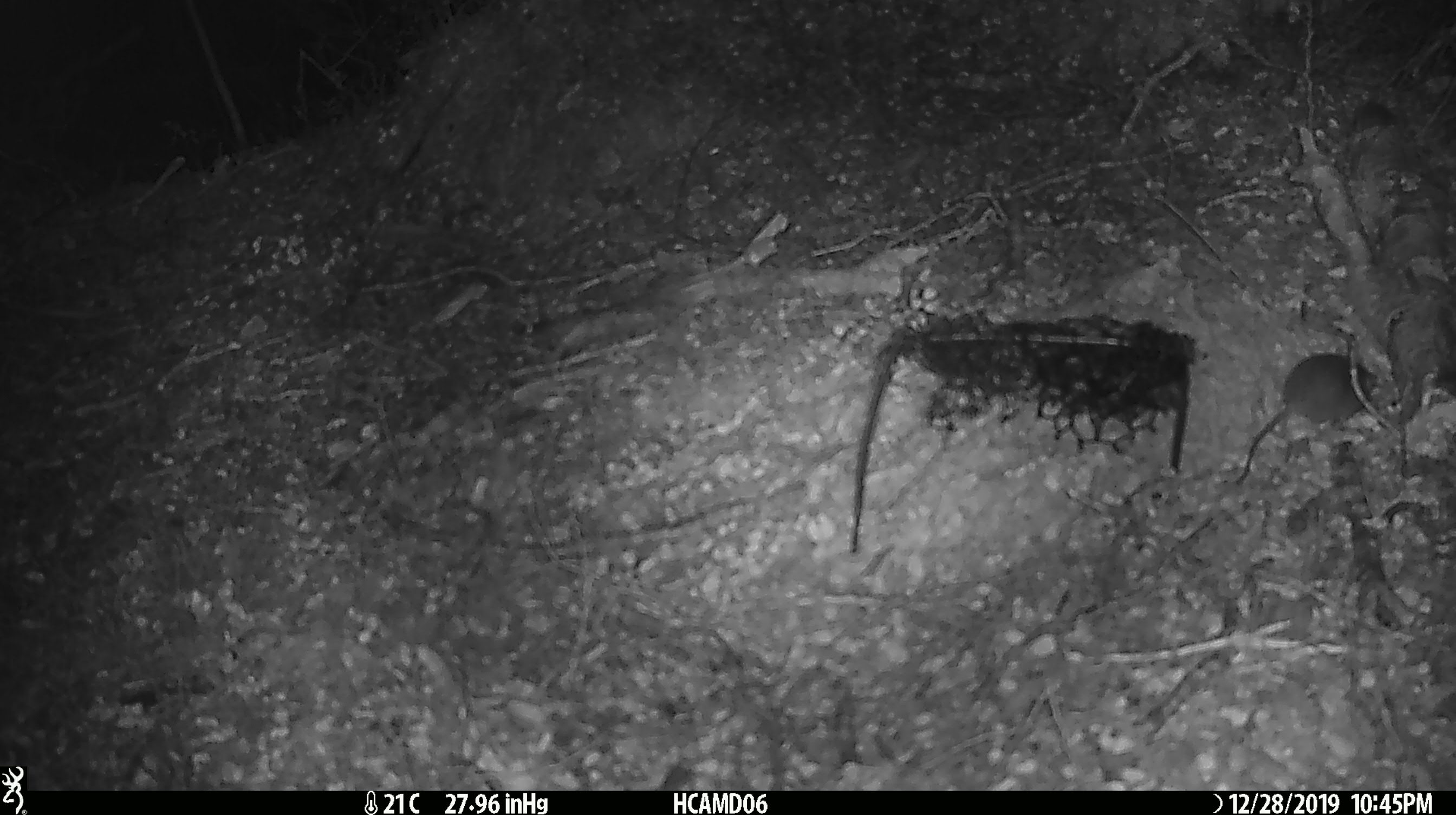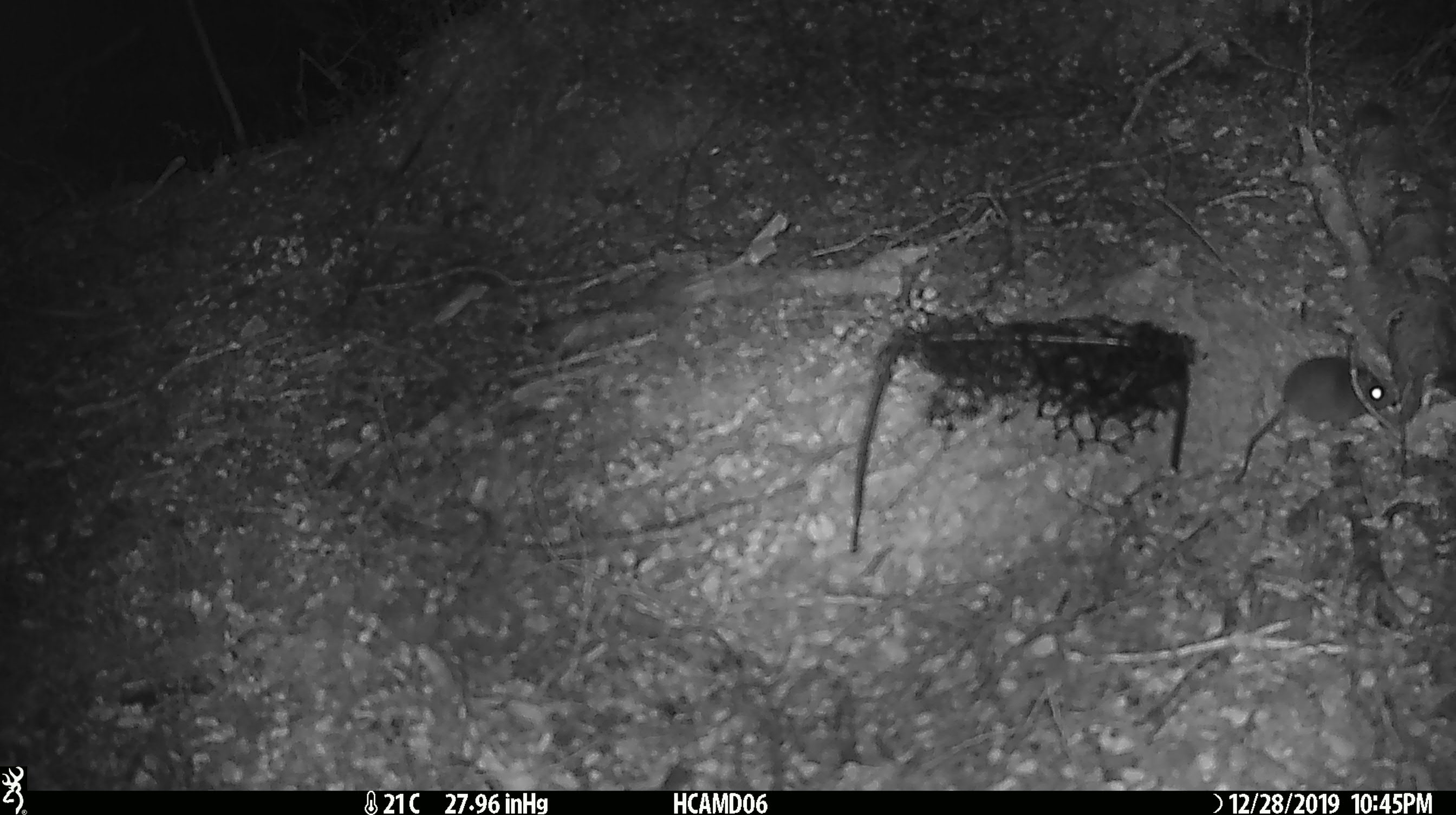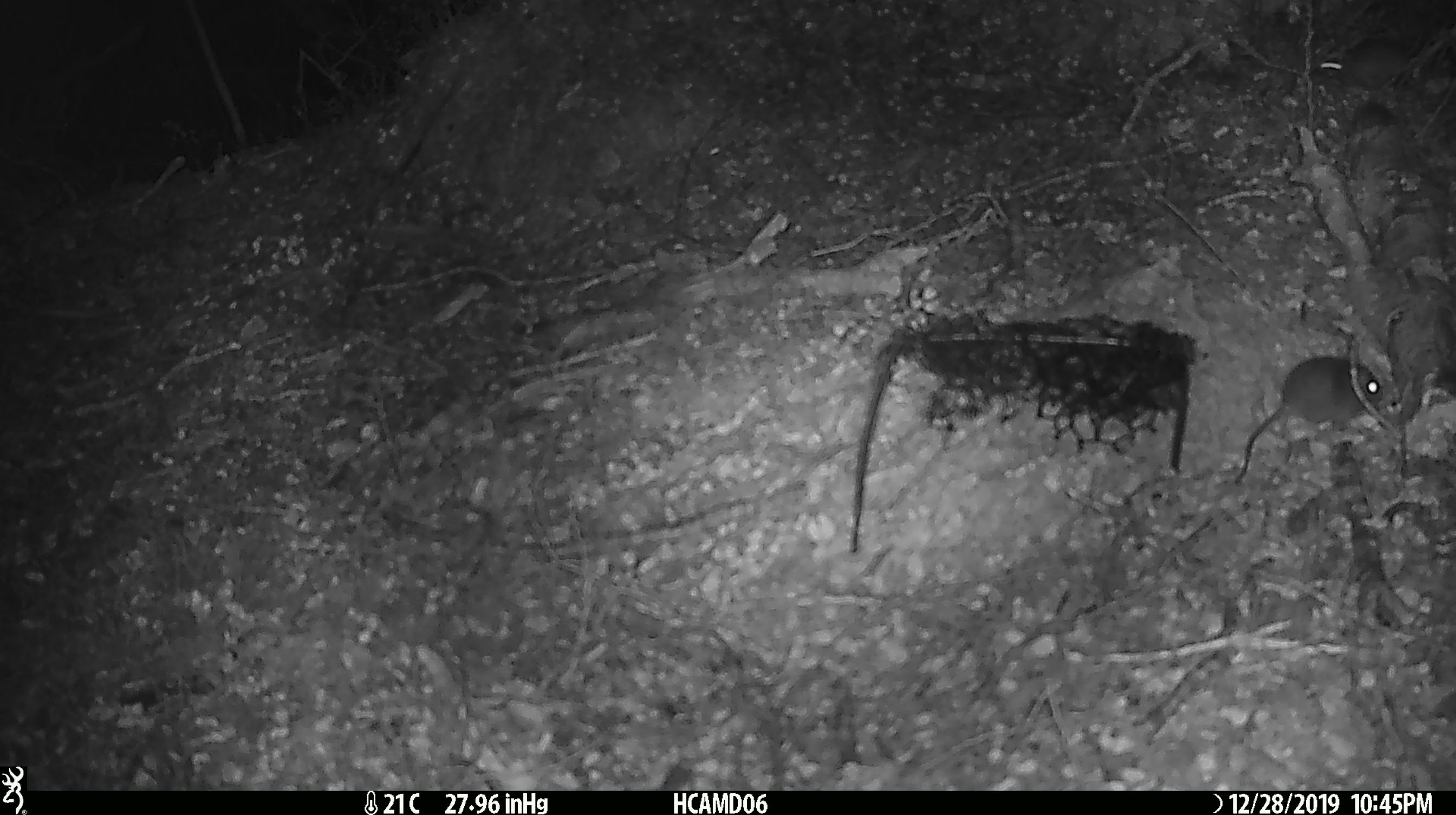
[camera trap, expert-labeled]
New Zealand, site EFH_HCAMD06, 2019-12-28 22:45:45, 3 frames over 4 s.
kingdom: Animalia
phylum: Chordata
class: Mammalia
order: Rodentia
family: Muridae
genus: Mus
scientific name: Mus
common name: mouse